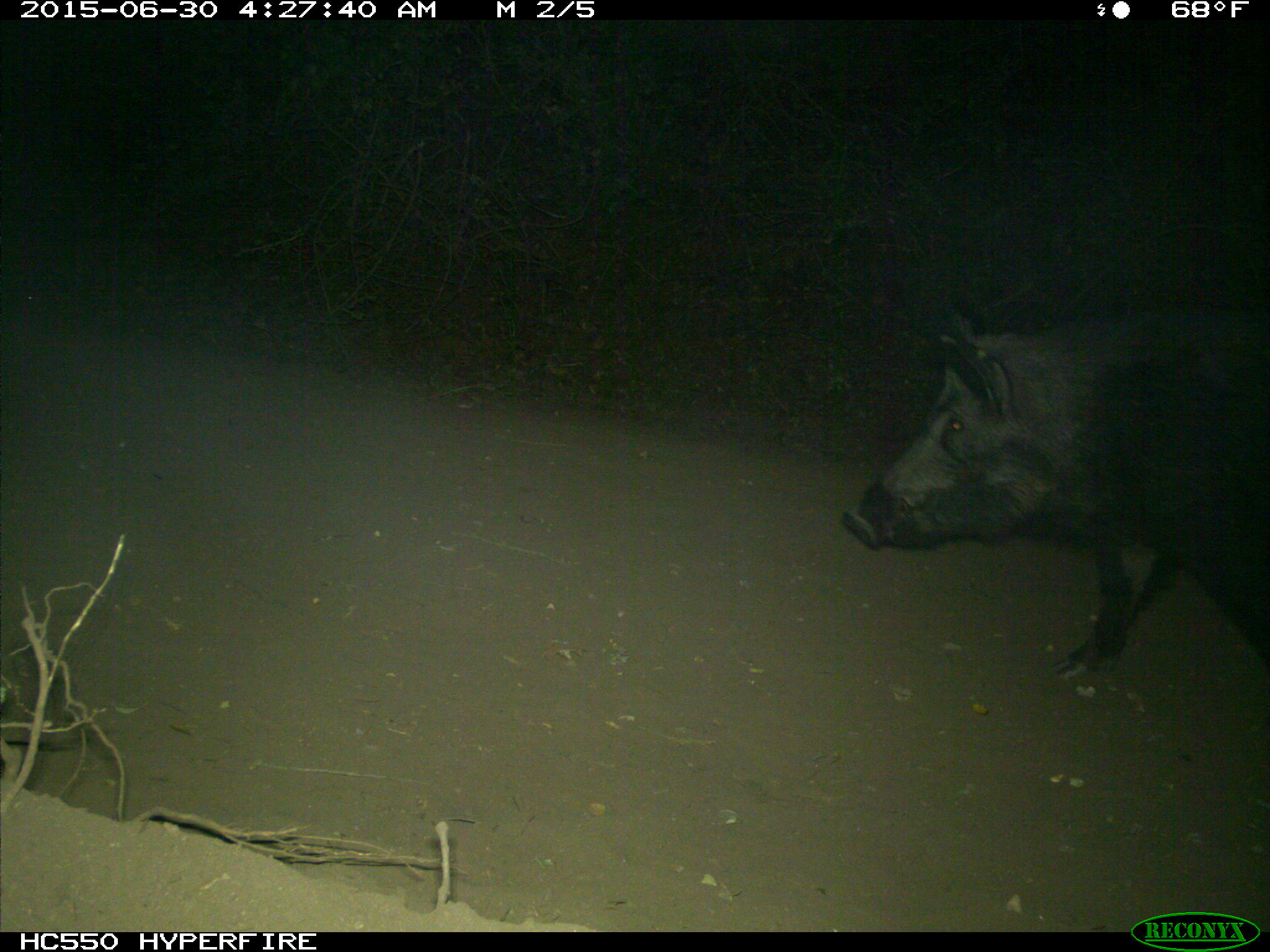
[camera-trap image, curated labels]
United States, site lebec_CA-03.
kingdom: Animalia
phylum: Chordata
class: Mammalia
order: Artiodactyla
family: Suidae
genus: Sus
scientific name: Sus scrofa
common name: wild boar